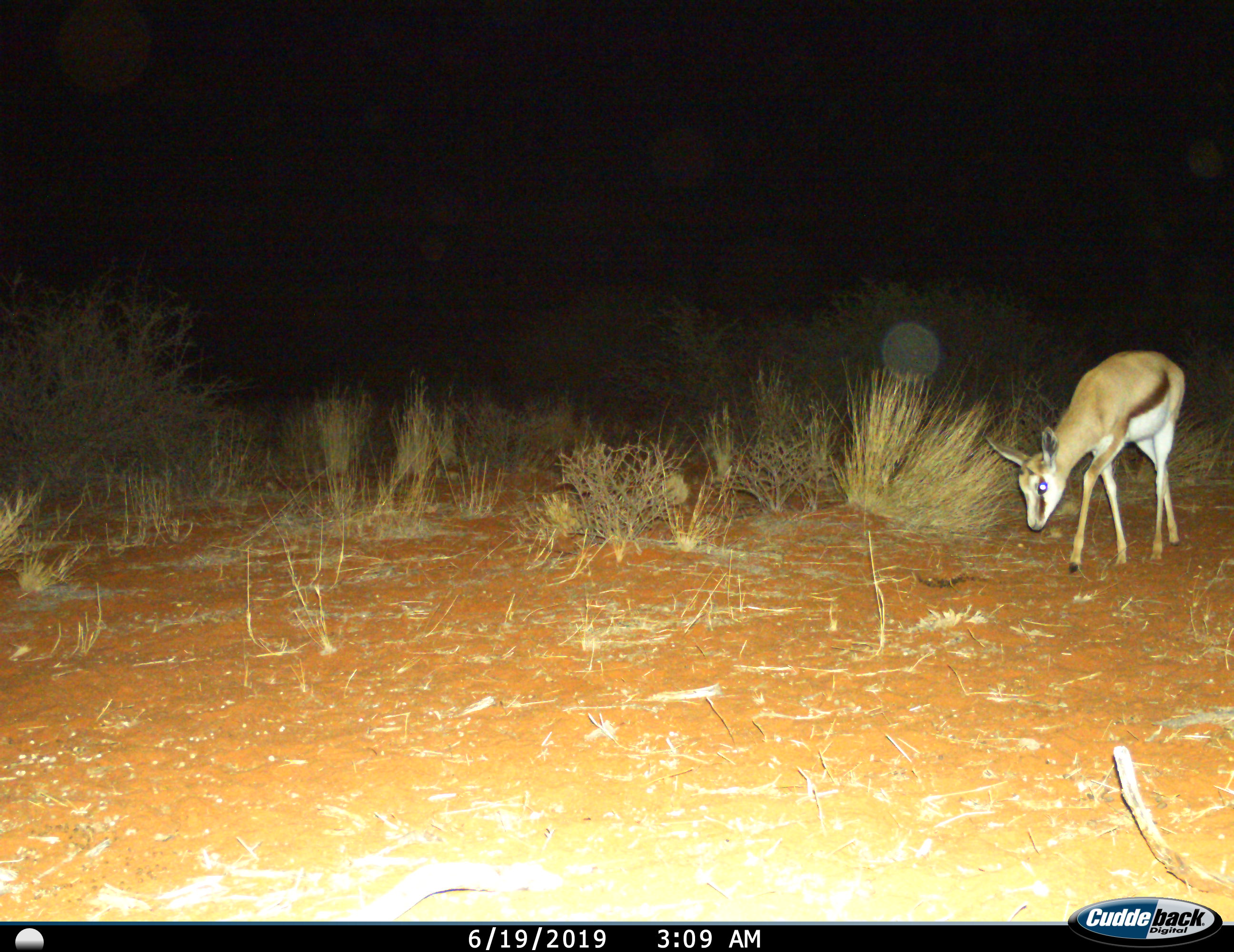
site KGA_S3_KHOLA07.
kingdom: Animalia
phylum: Chordata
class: Mammalia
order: Artiodactyla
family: Bovidae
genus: Antidorcas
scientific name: Antidorcas marsupialis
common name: springbok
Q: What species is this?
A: Springbok (Antidorcas marsupialis).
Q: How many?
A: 1.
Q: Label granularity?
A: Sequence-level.